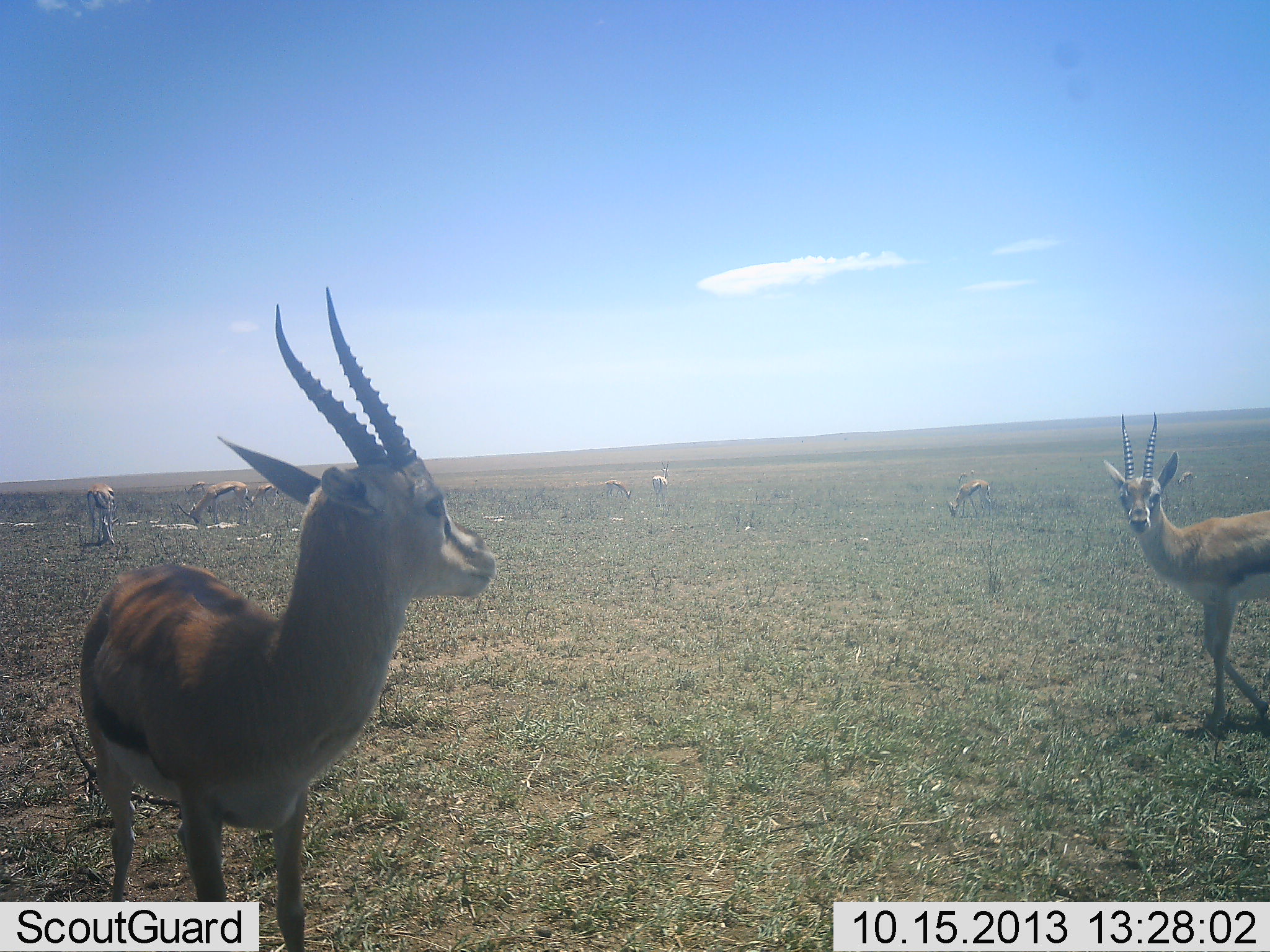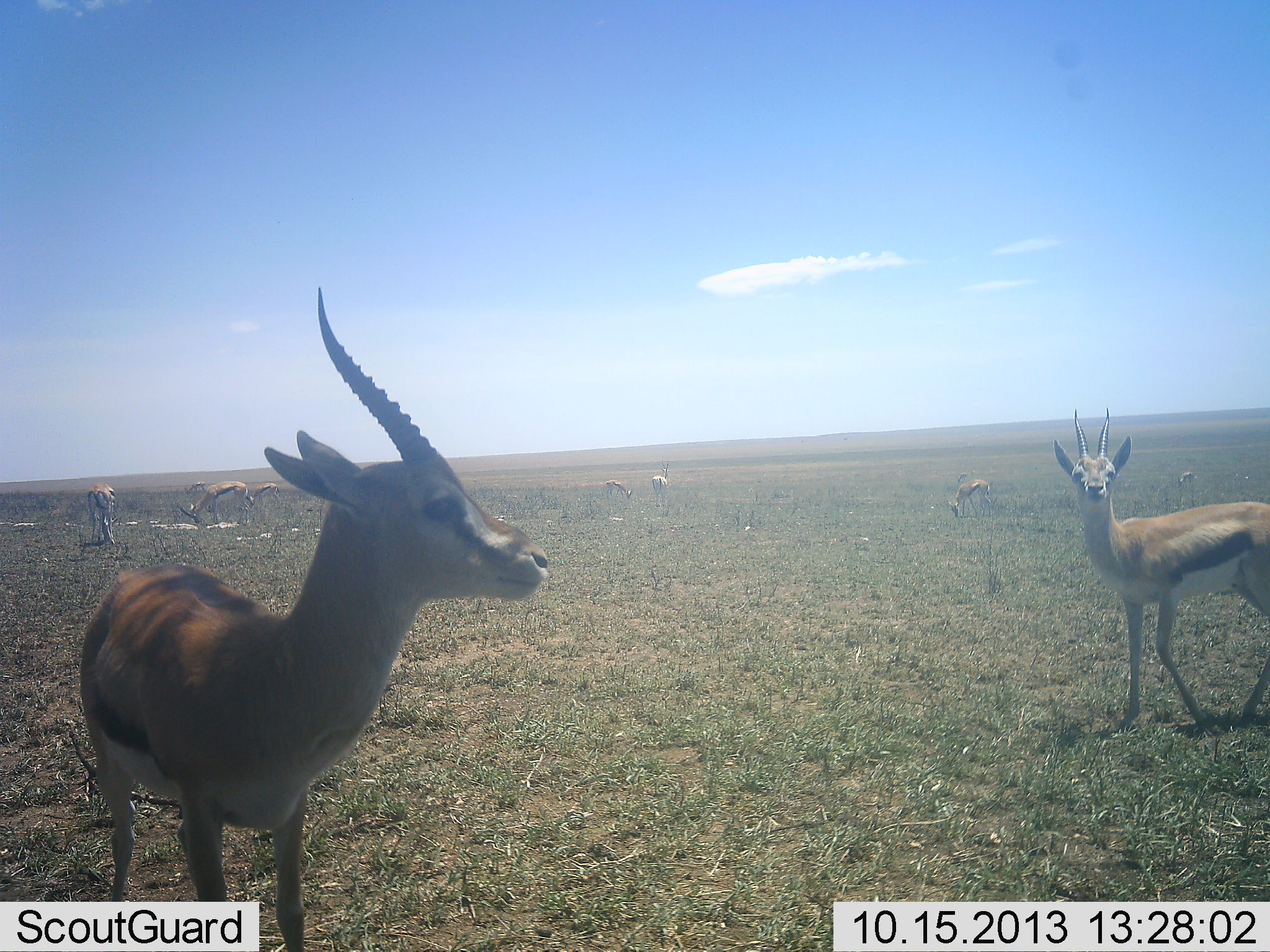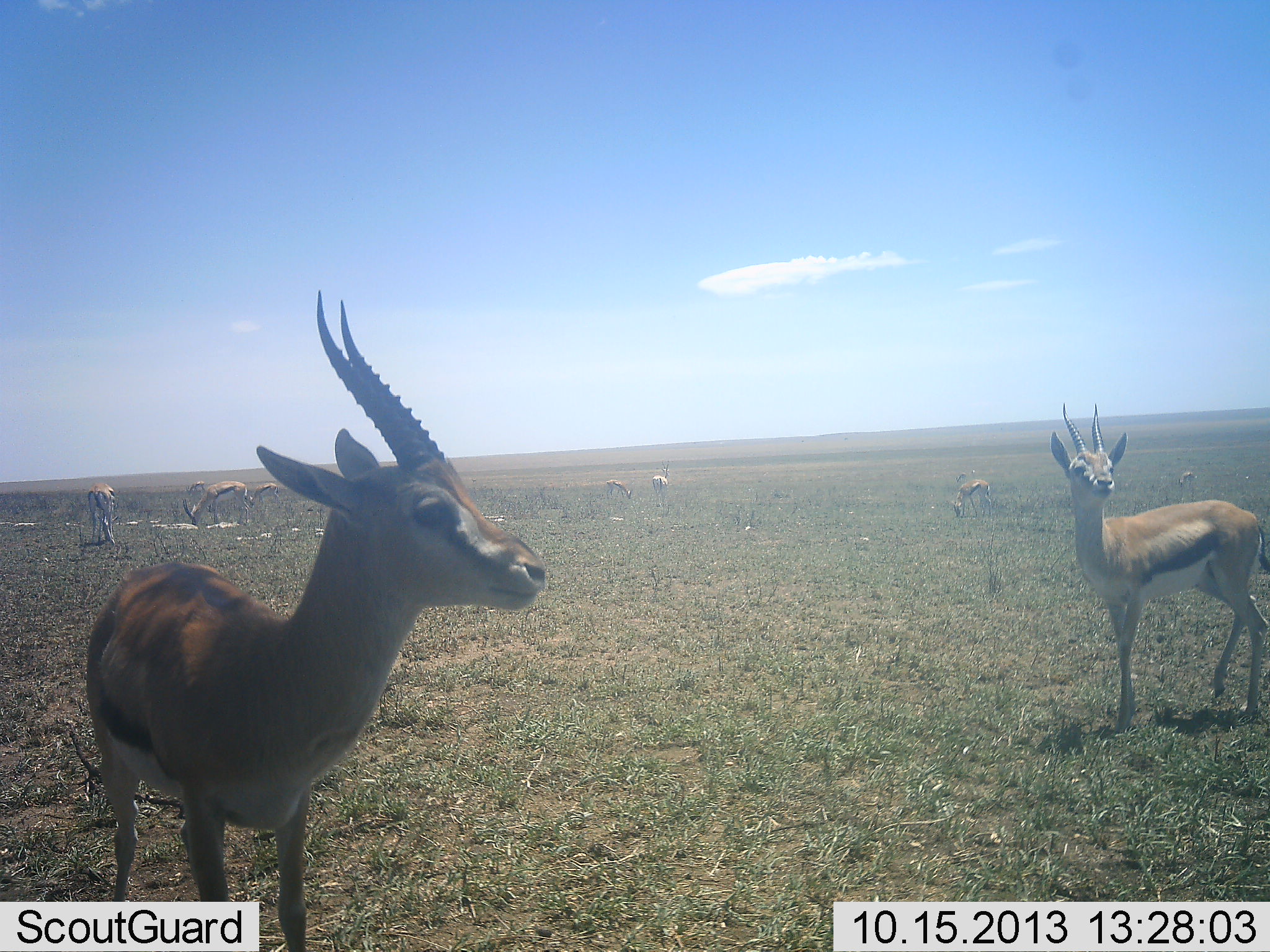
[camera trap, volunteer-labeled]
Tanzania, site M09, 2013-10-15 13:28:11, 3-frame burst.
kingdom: Animalia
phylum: Chordata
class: Mammalia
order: Artiodactyla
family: Bovidae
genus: Eudorcas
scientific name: Eudorcas thomsonii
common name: thomson's gazelle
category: gazellethomsons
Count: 10.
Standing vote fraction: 90%.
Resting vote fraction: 5%.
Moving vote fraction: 35%.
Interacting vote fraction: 5%.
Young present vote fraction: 0%.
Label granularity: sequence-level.